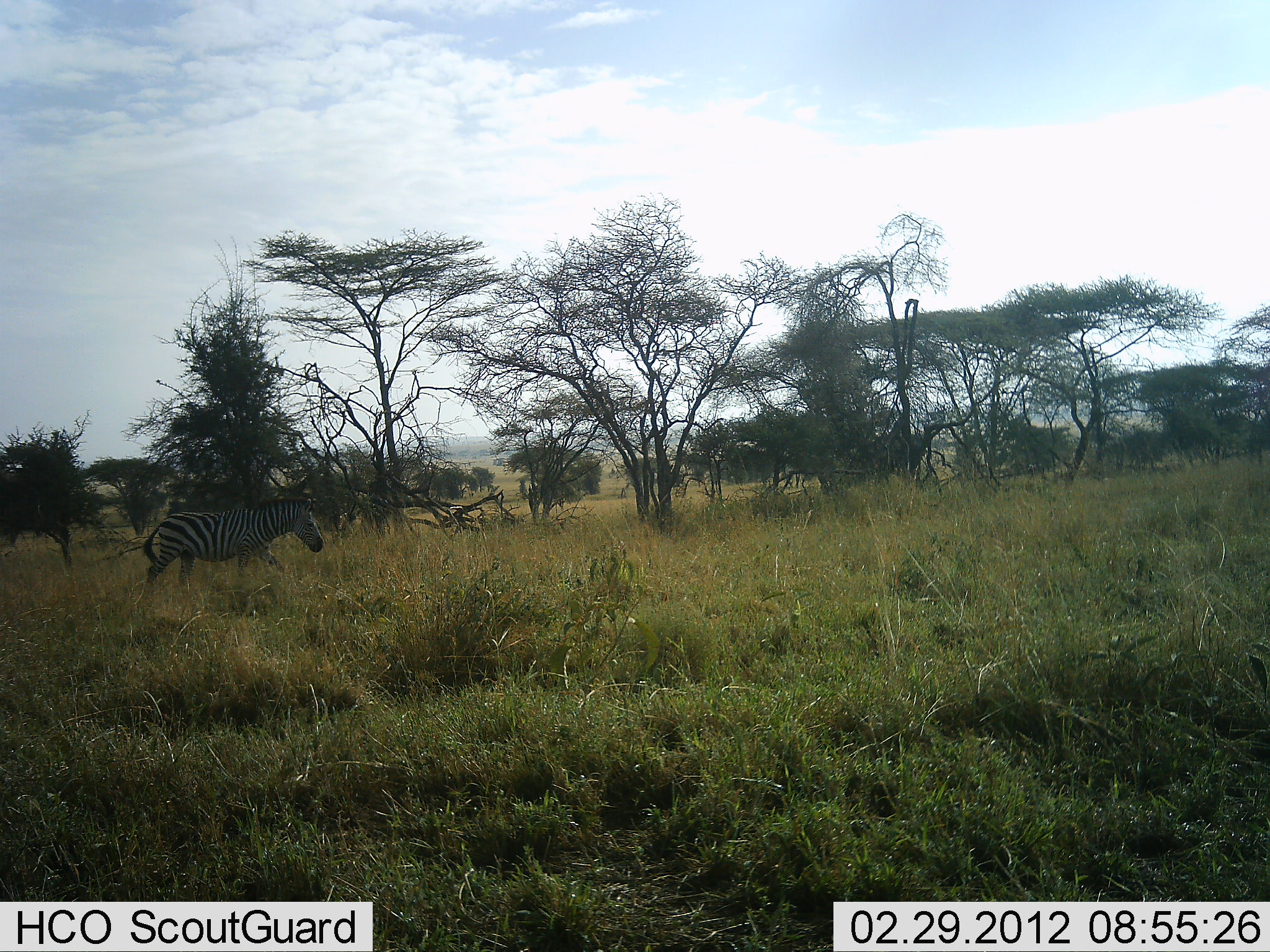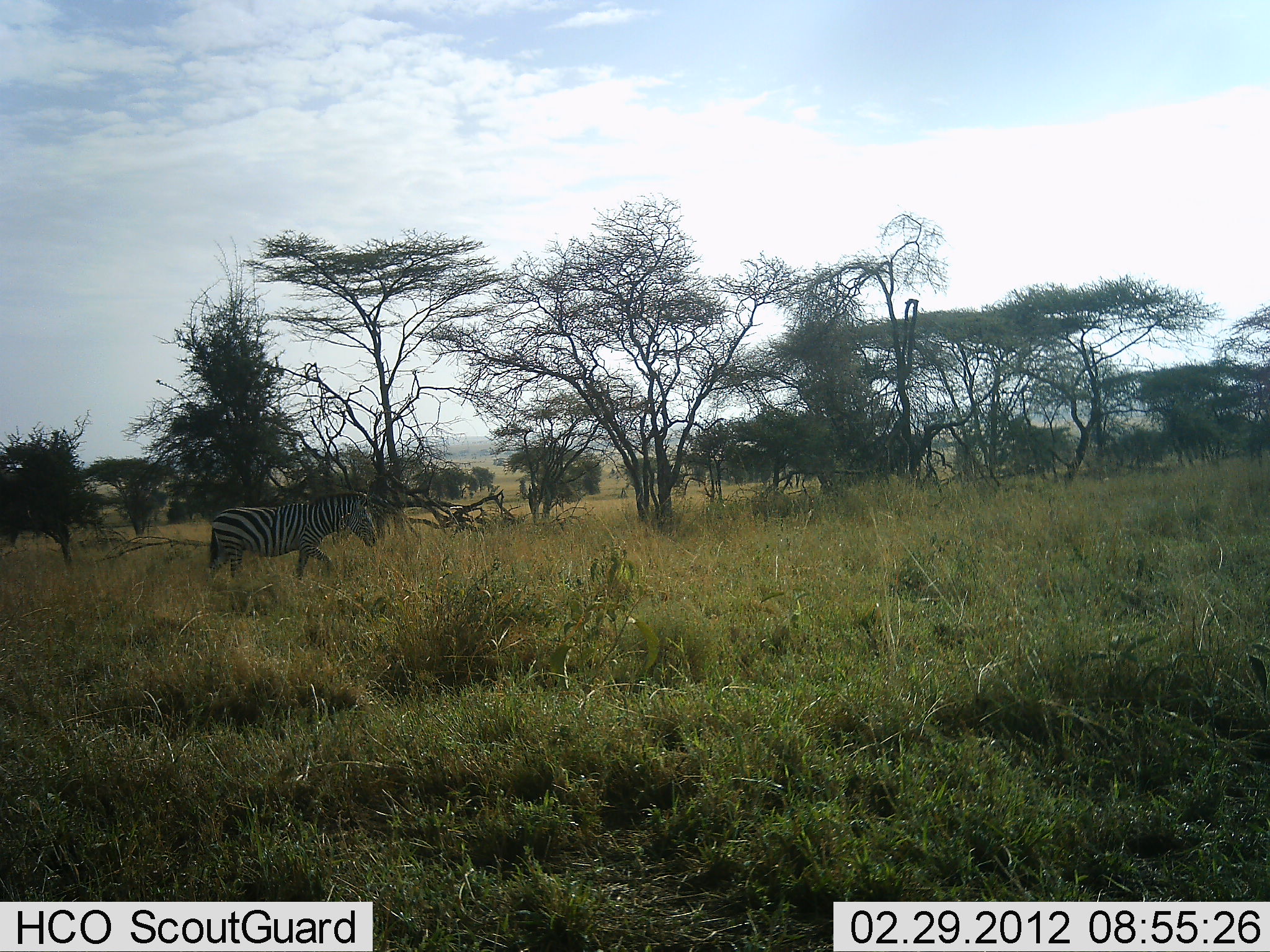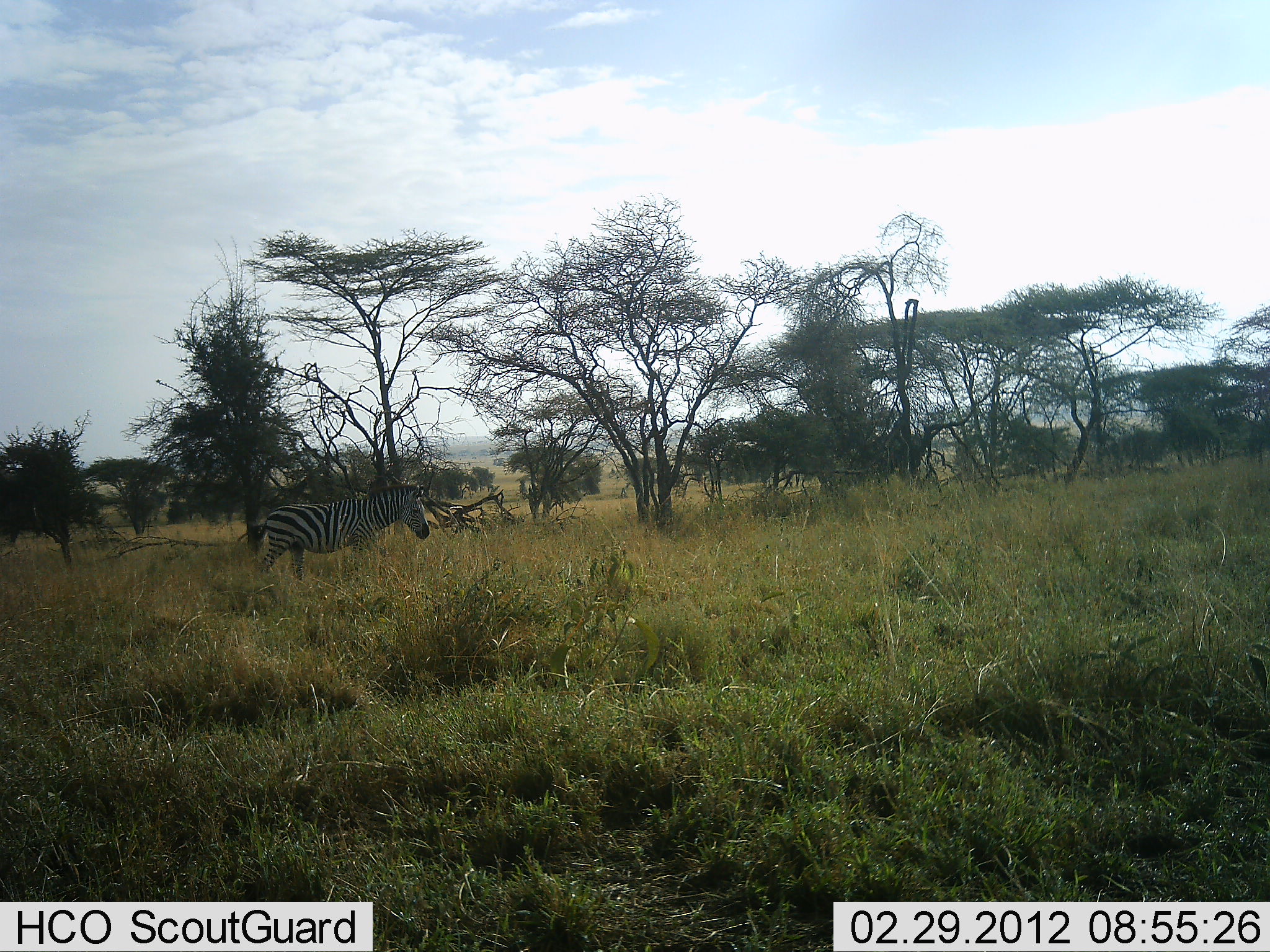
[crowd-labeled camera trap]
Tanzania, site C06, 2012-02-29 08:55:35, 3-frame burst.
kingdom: Animalia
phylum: Chordata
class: Mammalia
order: Perissodactyla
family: Equidae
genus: Equus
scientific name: Equus quagga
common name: plains zebra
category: zebra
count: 1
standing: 0%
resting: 0%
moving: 100%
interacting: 0%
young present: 0%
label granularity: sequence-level